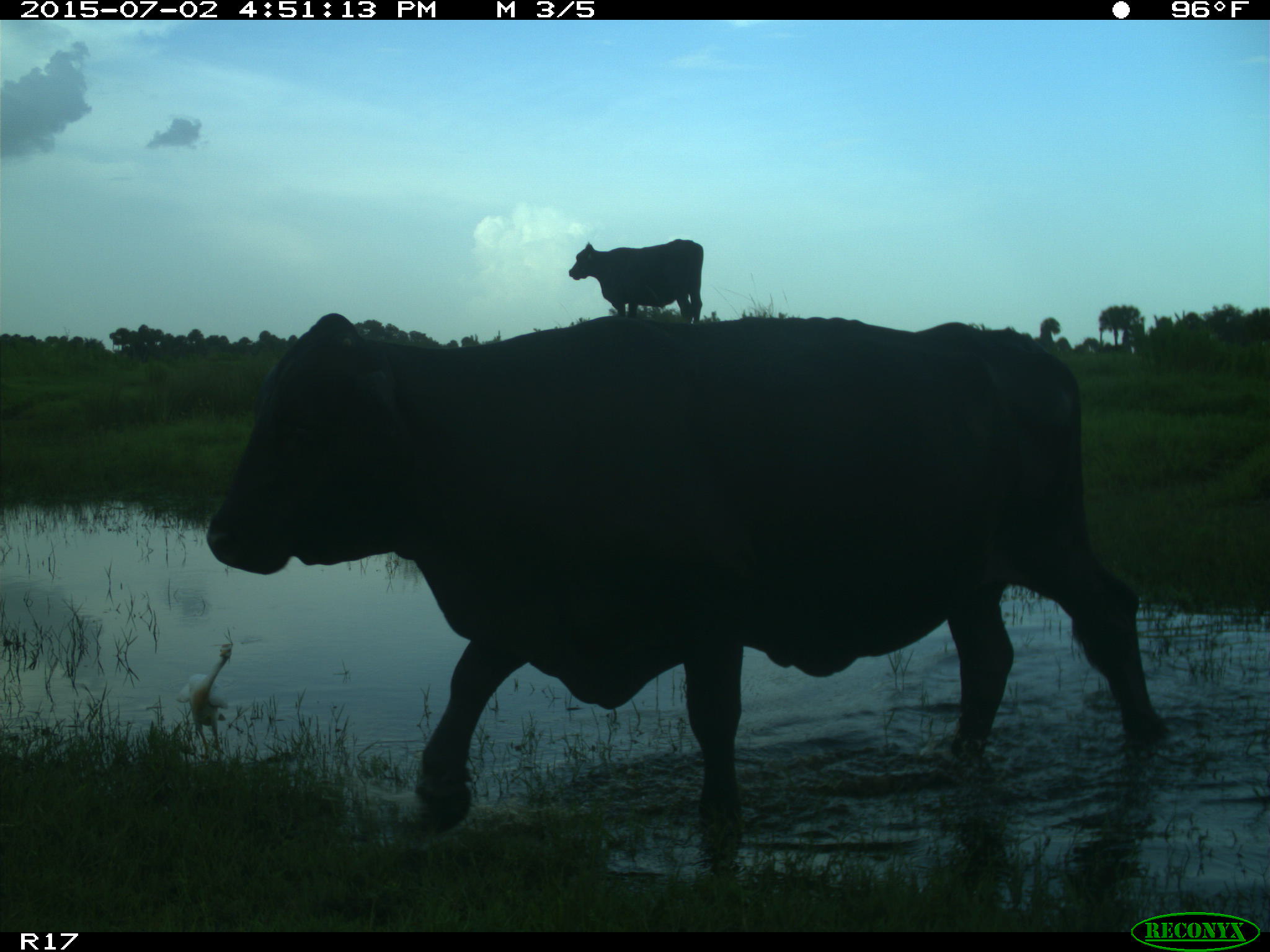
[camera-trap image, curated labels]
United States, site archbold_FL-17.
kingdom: Animalia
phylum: Chordata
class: Mammalia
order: Artiodactyla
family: Bovidae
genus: Bos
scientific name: Bos taurus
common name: domestic cow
Bos taurus (domestic cow).